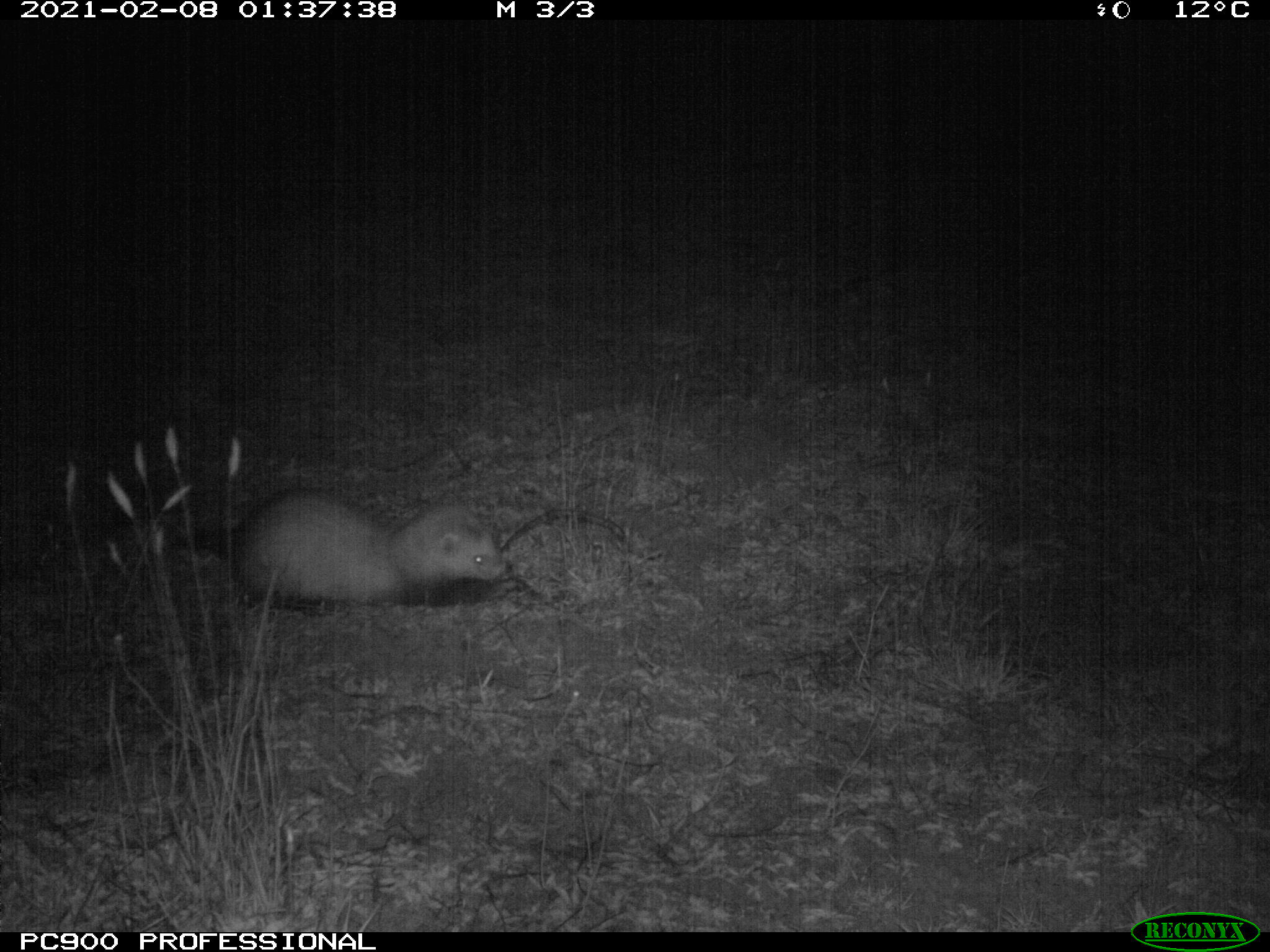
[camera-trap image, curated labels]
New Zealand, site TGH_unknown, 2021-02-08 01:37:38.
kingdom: Animalia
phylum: Chordata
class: Mammalia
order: Carnivora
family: Mustelidae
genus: Mustela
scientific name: Mustela furo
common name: ferret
Ferret (Mustela furo).